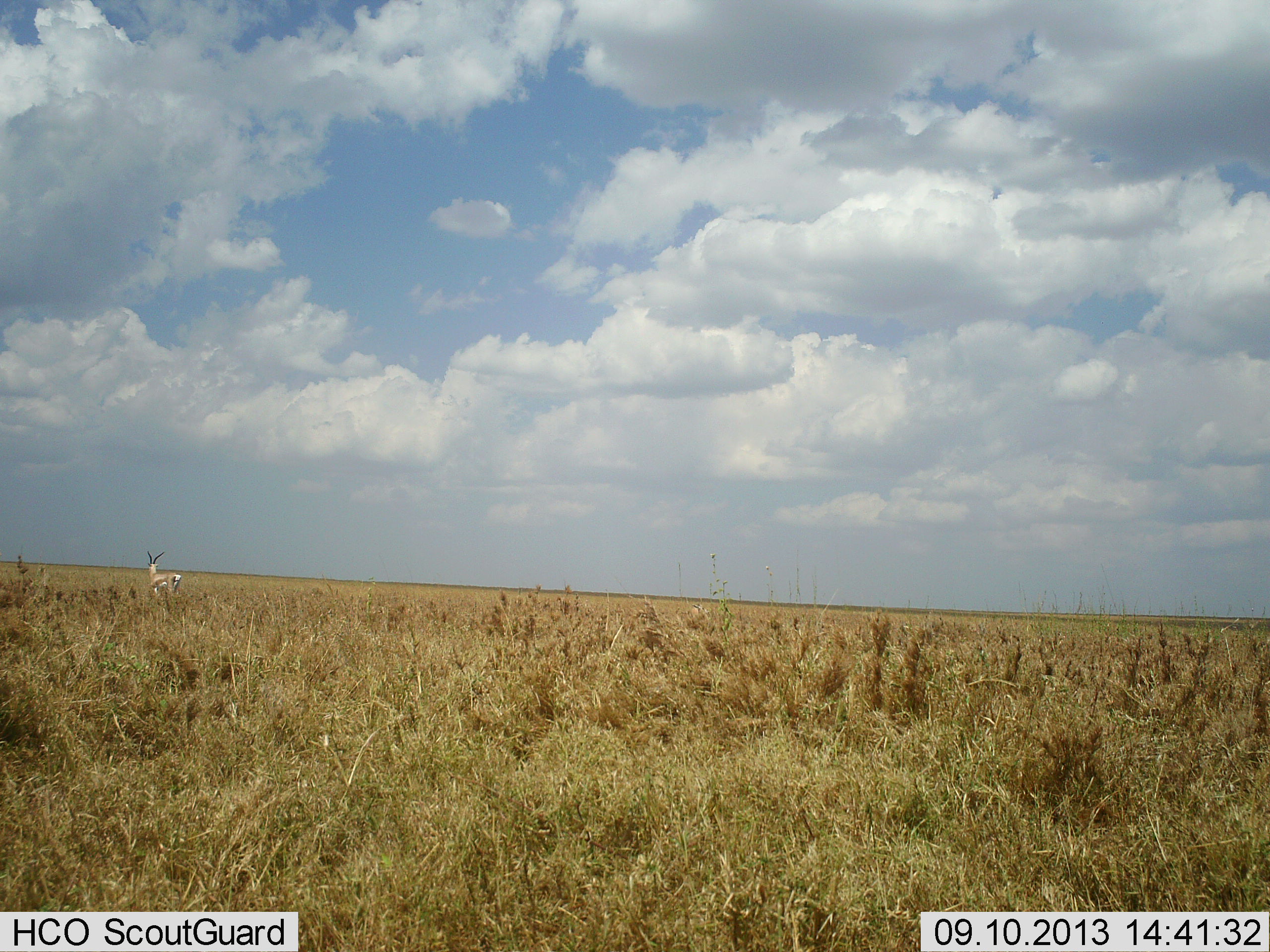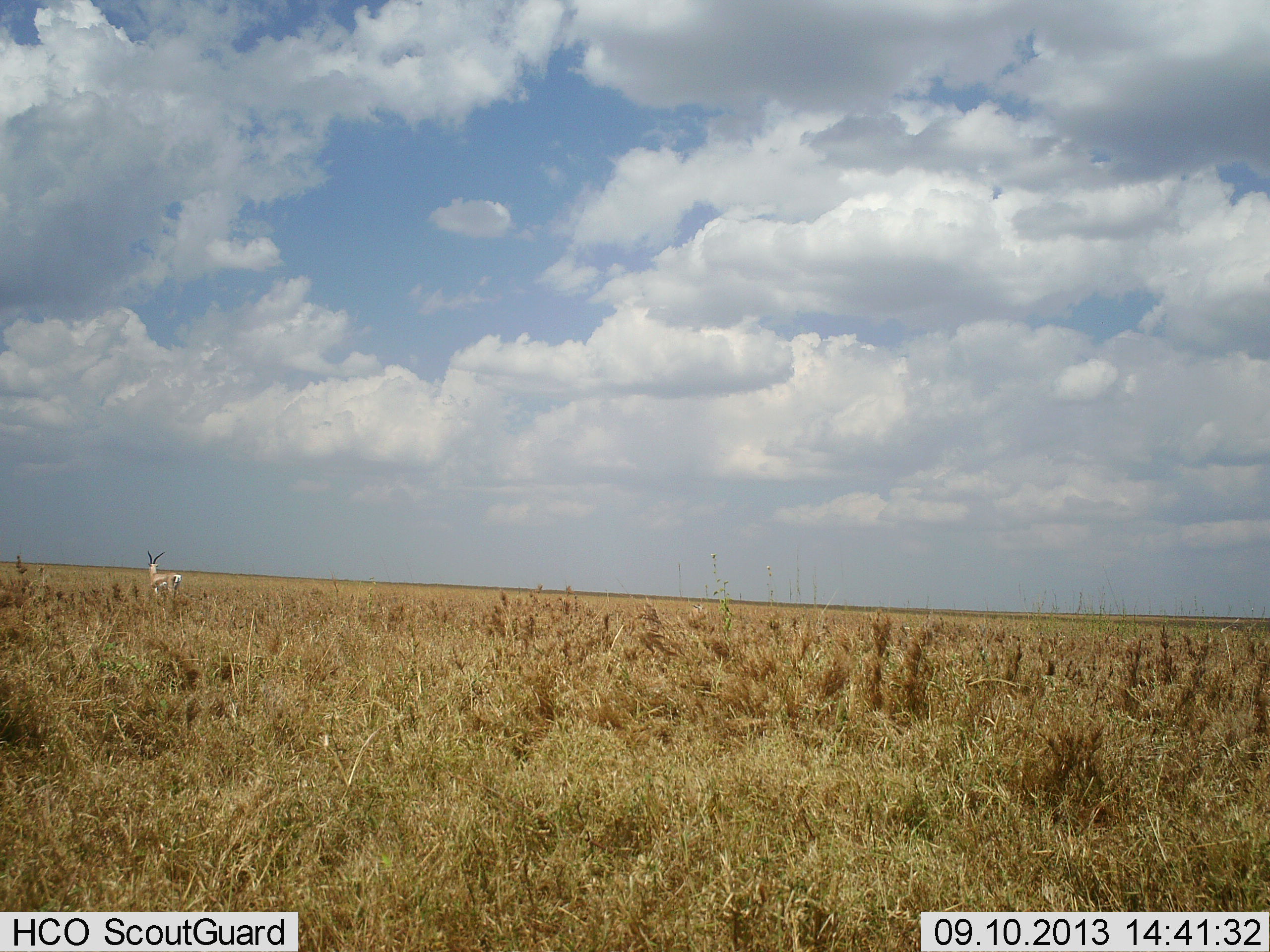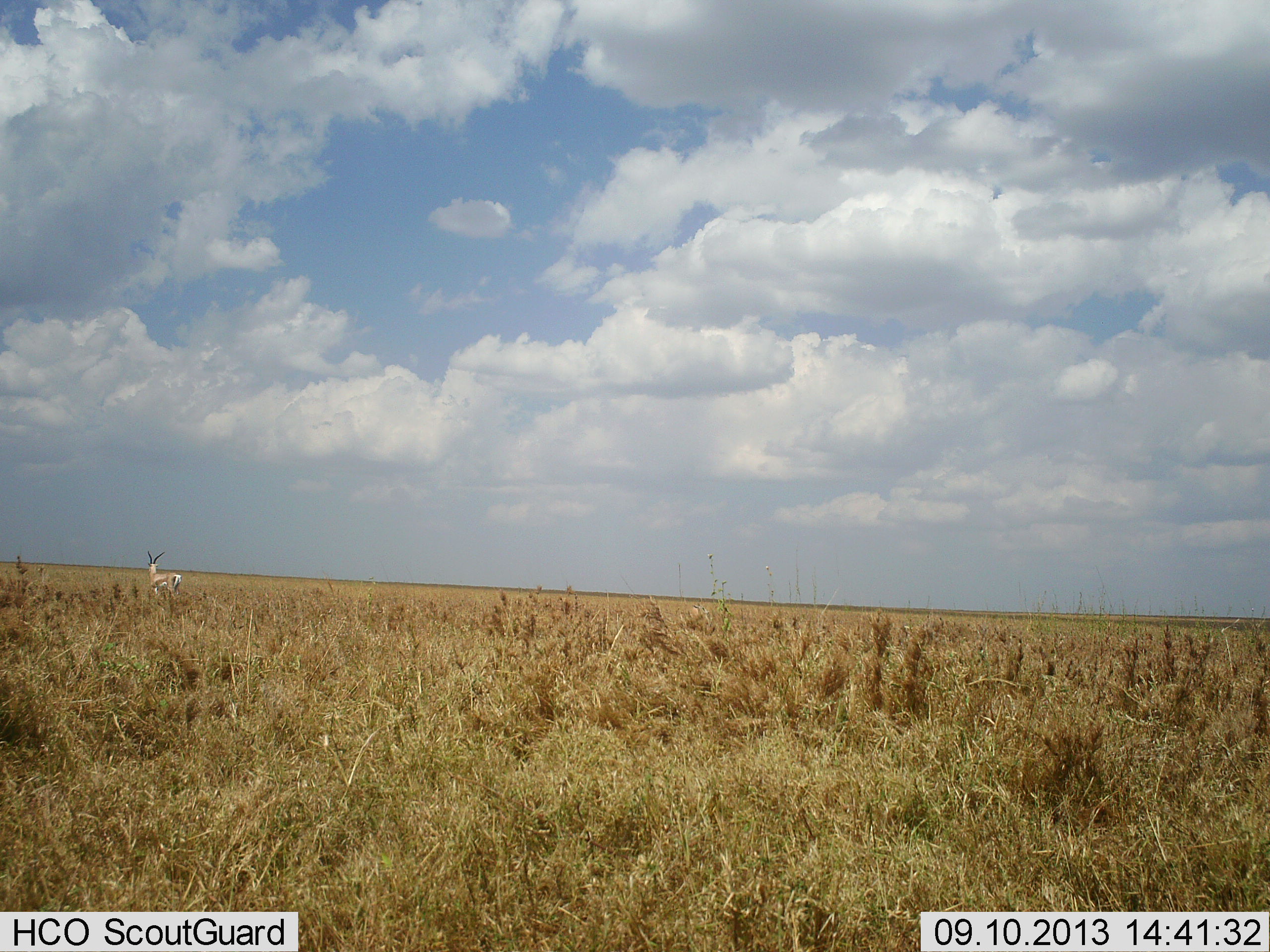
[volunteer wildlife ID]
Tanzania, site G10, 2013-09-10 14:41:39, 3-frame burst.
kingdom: Animalia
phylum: Chordata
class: Mammalia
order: Artiodactyla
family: Bovidae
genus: Eudorcas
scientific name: Eudorcas thomsonii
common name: thomson's gazelle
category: gazellethomsons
Gazellethomsons (thomson's gazelle) (Eudorcas thomsonii), count 1. Behavior (volunteer vote fractions): standing 88%, resting 6%, moving 12%, interacting 0%. Young present (vote fraction): 0%. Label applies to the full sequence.